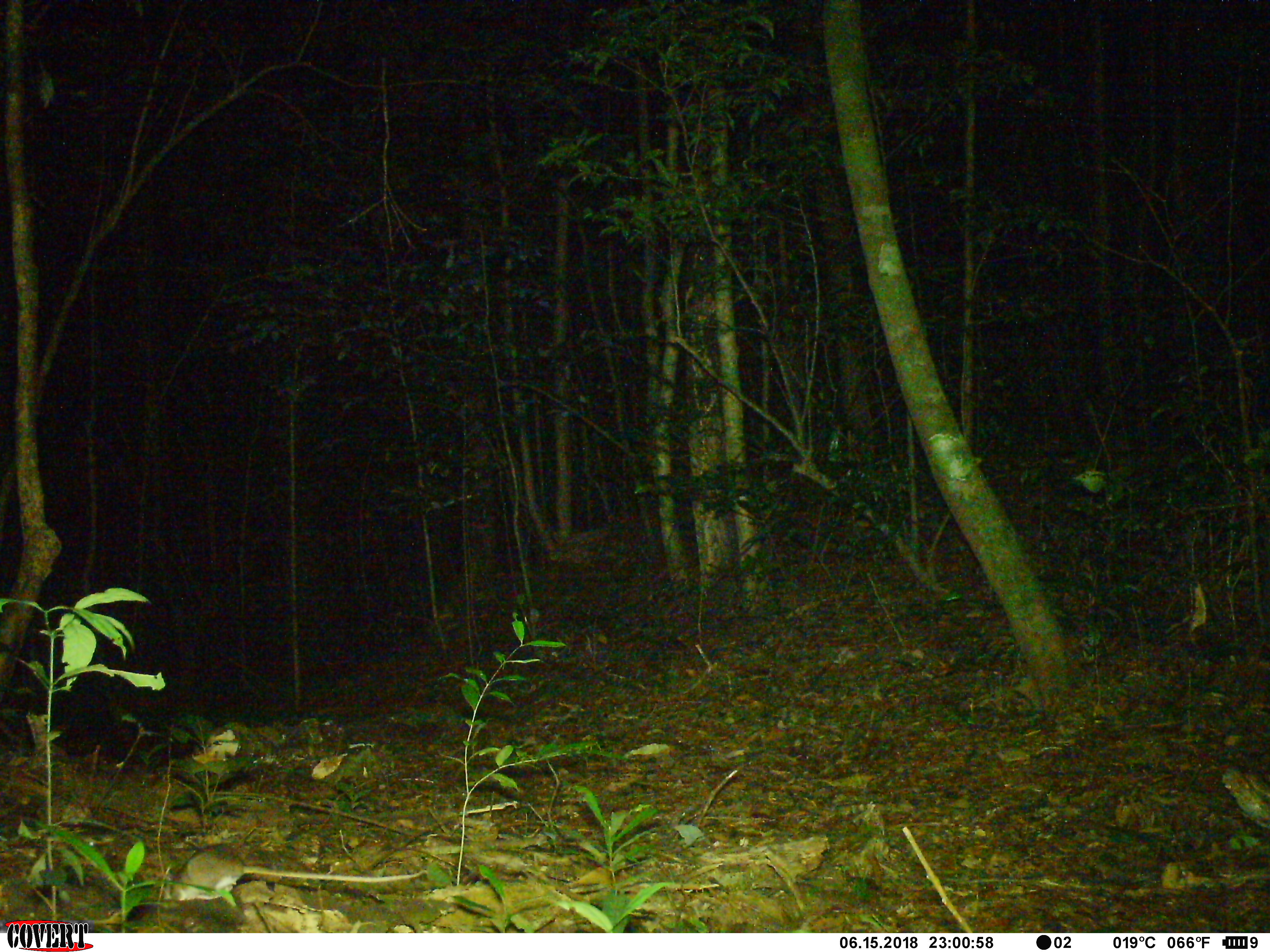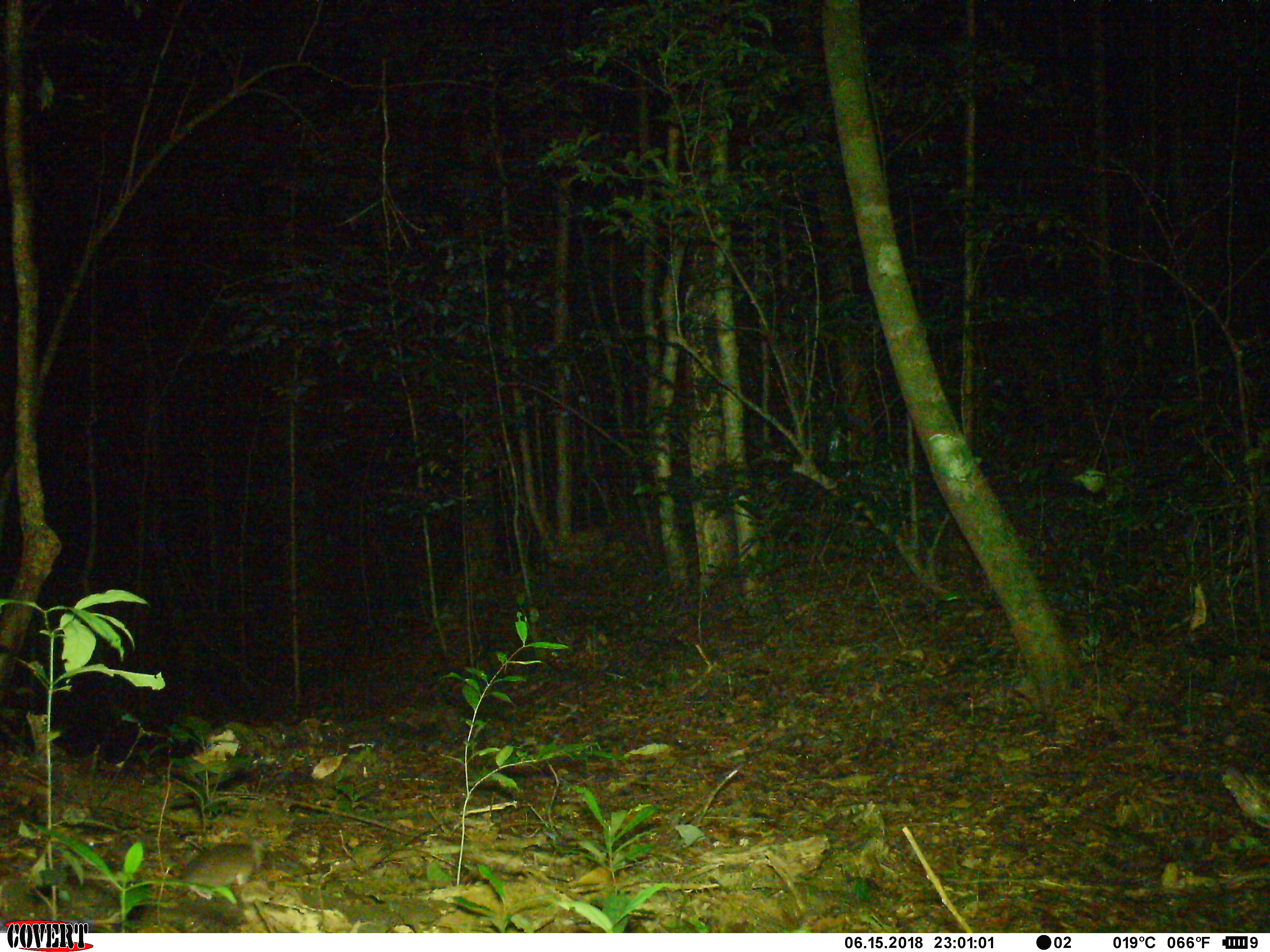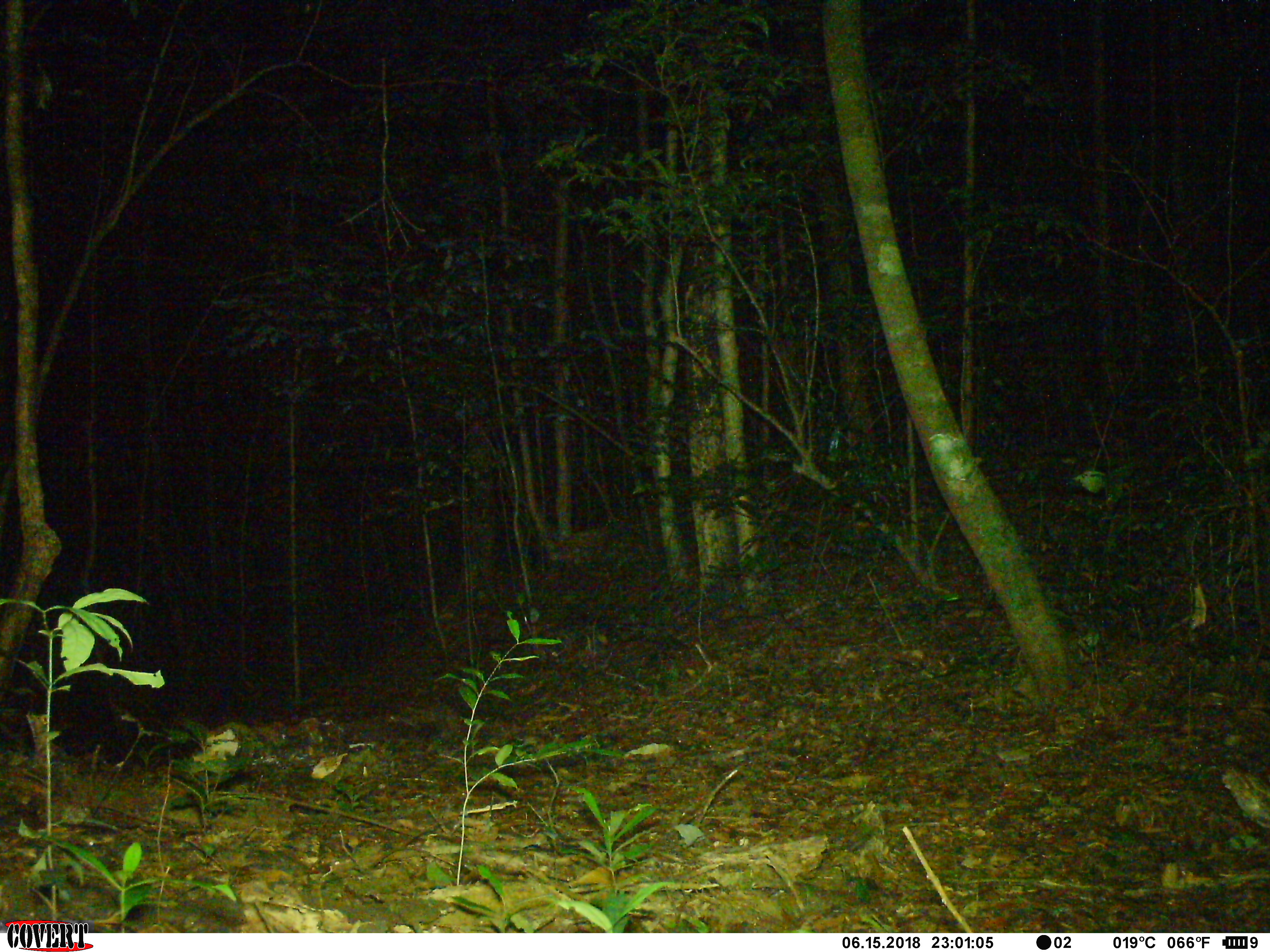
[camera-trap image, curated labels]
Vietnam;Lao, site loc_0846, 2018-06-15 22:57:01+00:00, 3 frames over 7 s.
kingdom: Animalia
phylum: Chordata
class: Mammalia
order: Rodentia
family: Muridae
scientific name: Muridae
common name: old-world mice and rats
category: unidentified murid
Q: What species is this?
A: Unidentified murid (old-world mice and rats) (Muridae).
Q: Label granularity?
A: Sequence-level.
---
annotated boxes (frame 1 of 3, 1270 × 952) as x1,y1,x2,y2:
unidentified murid: 161,844,428,906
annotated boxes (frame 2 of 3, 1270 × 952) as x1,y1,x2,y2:
unidentified murid: 179,842,317,887